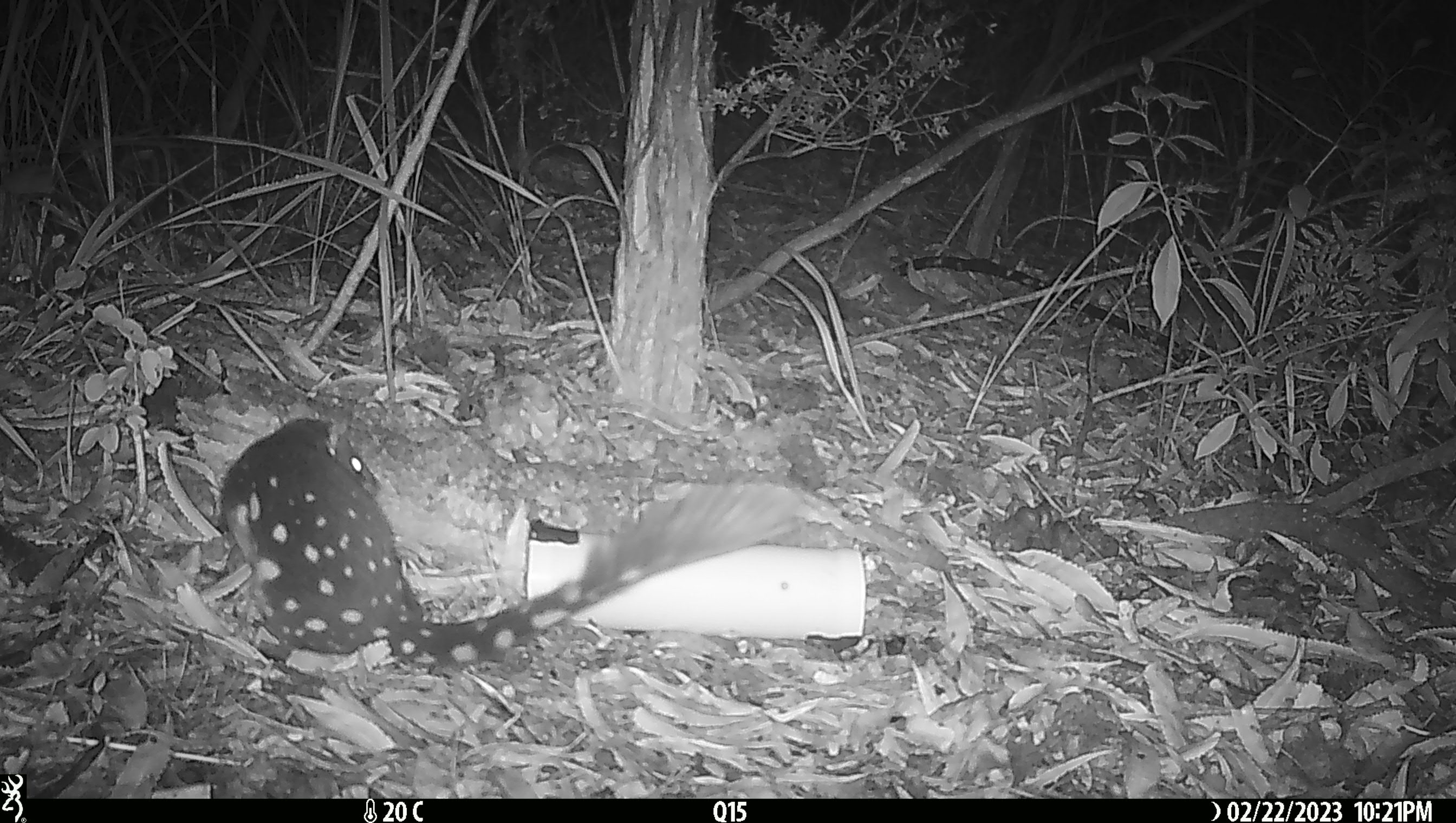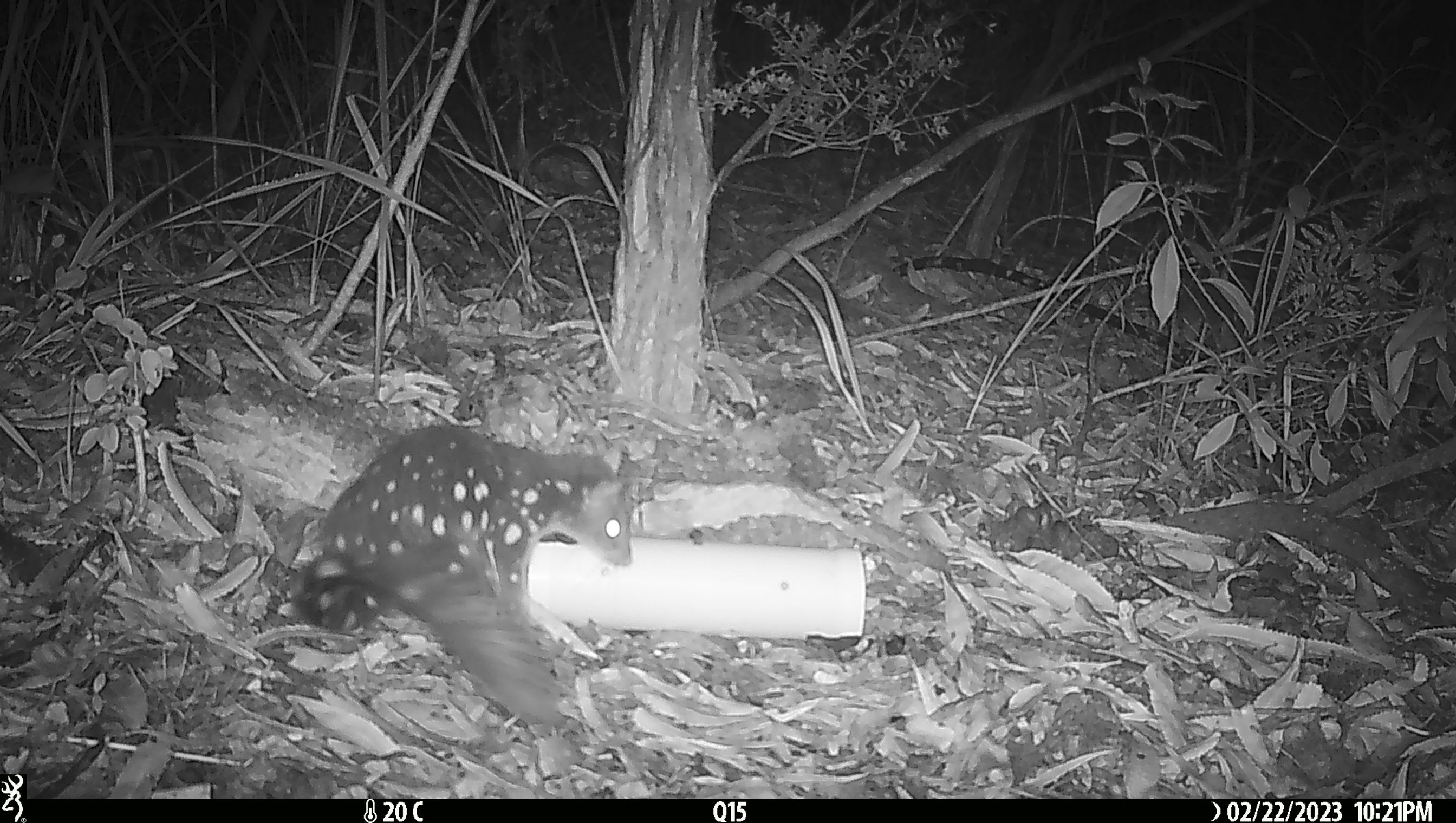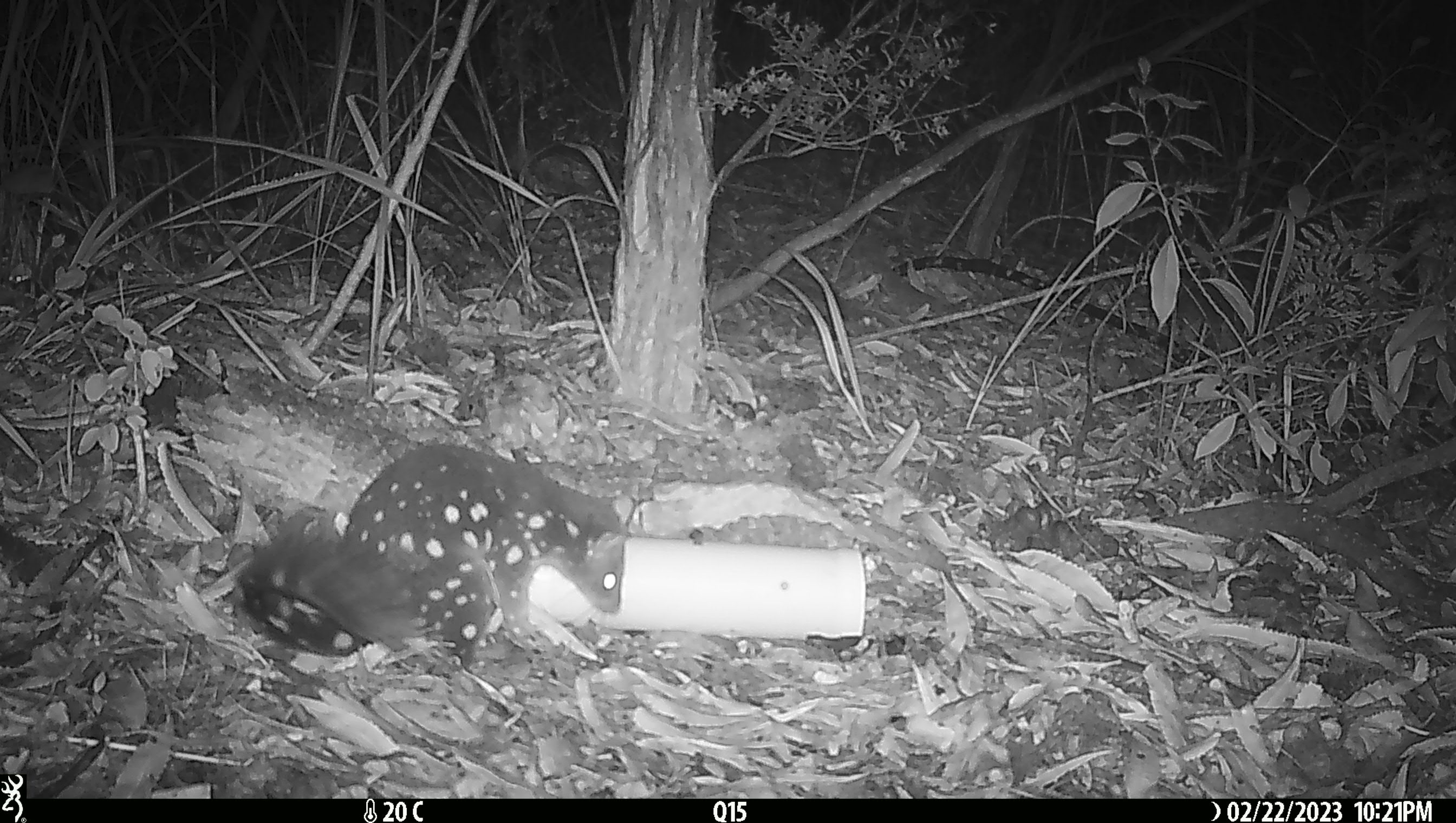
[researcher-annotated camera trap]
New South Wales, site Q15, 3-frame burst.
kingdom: Animalia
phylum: Chordata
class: Mammalia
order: Dasyuromorphia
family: Dasyuridae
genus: Dasyurus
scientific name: Dasyurus maculatus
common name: spotted-tailed quoll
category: quoll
Quoll (spotted-tailed quoll) (Dasyurus maculatus).